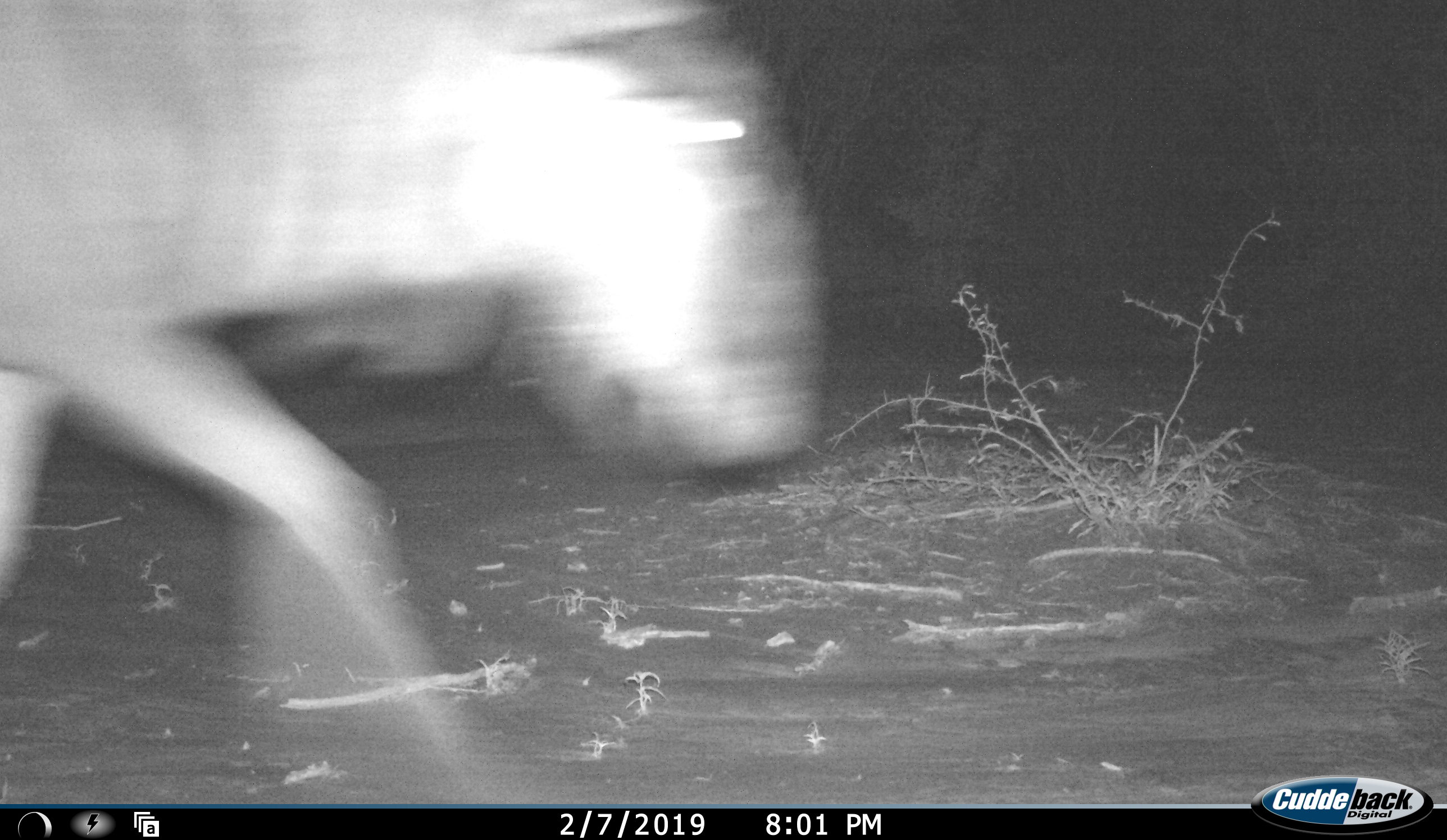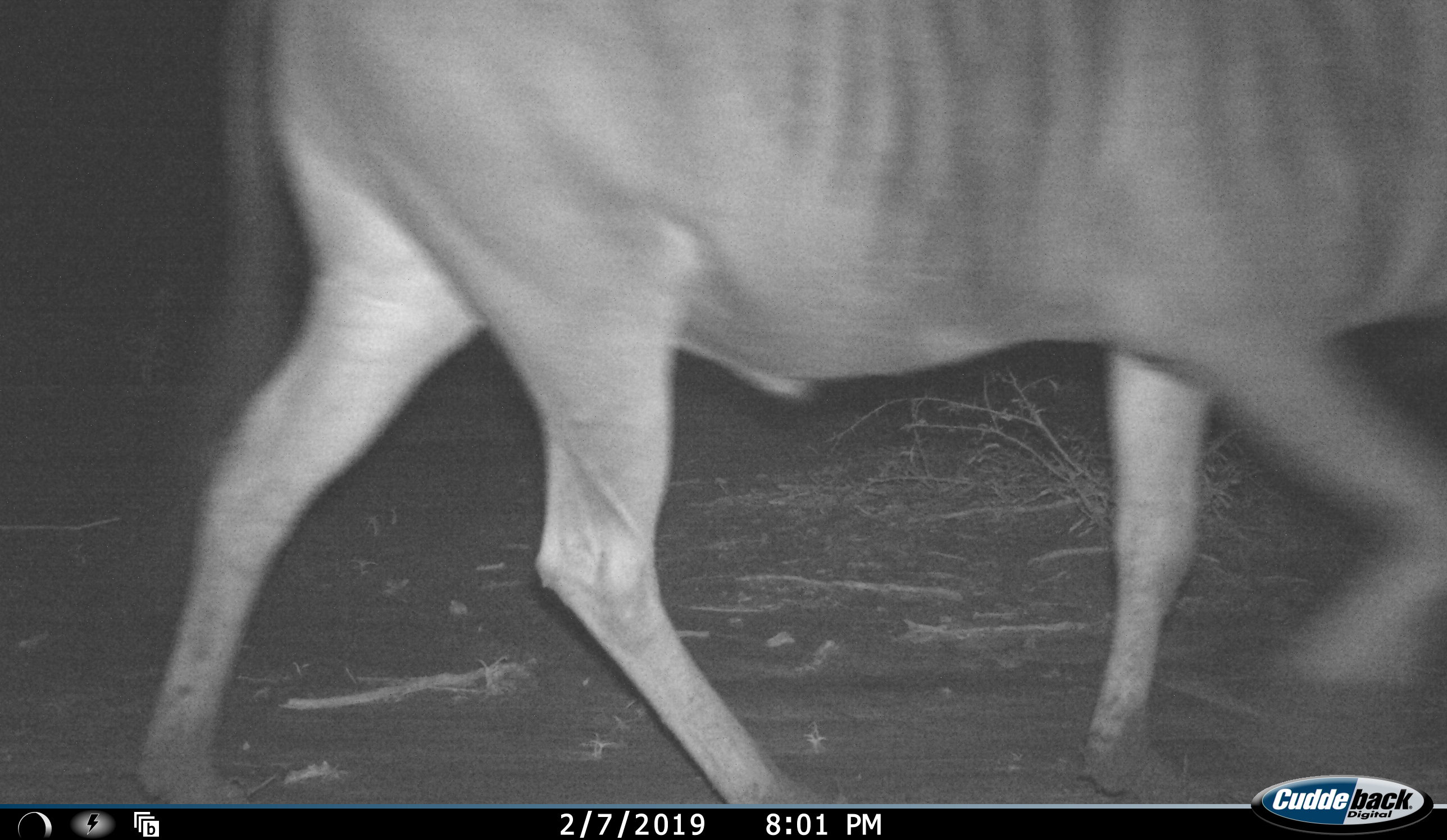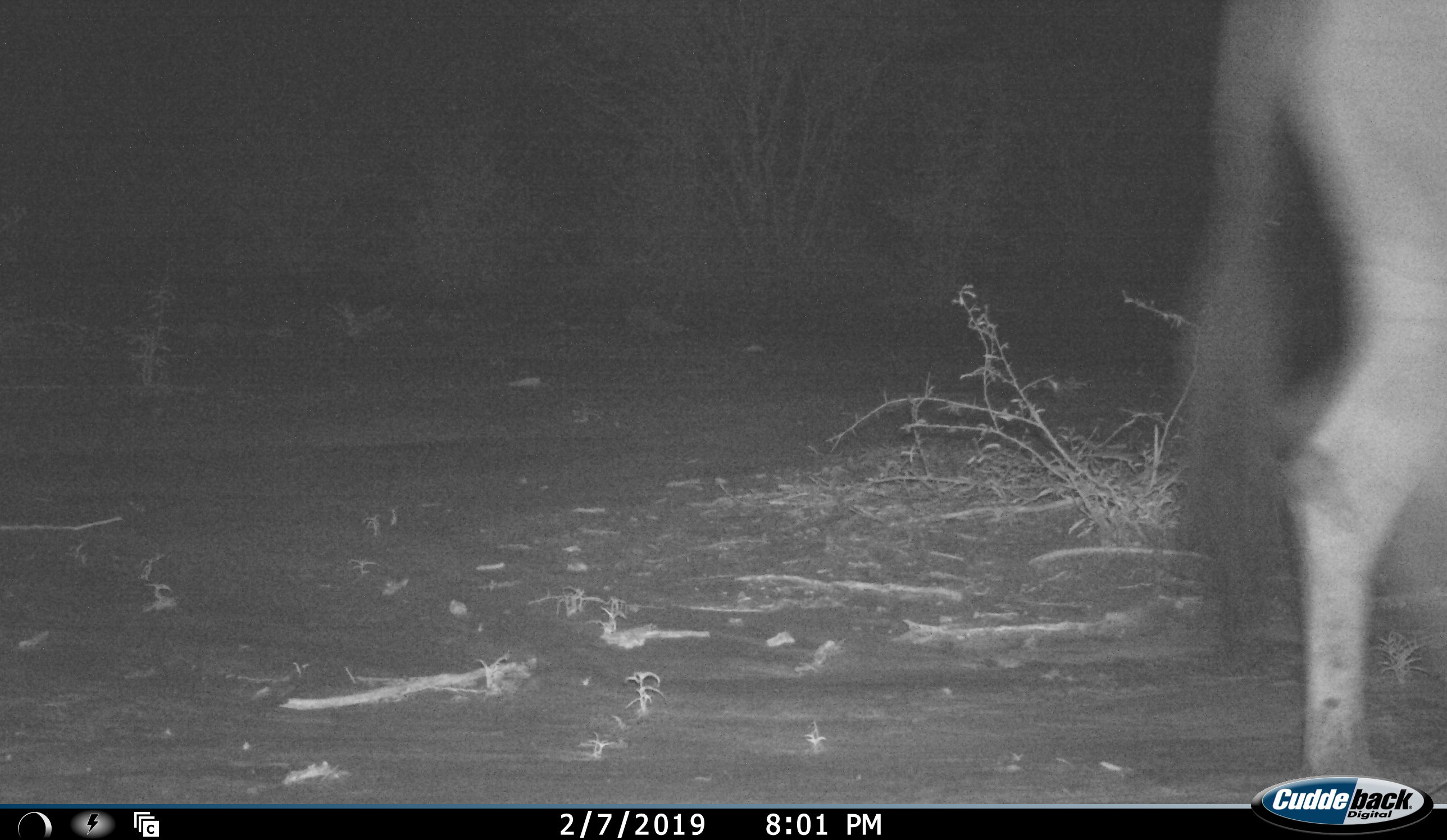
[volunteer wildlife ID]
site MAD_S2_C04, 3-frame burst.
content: unidentified animal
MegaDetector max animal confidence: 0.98